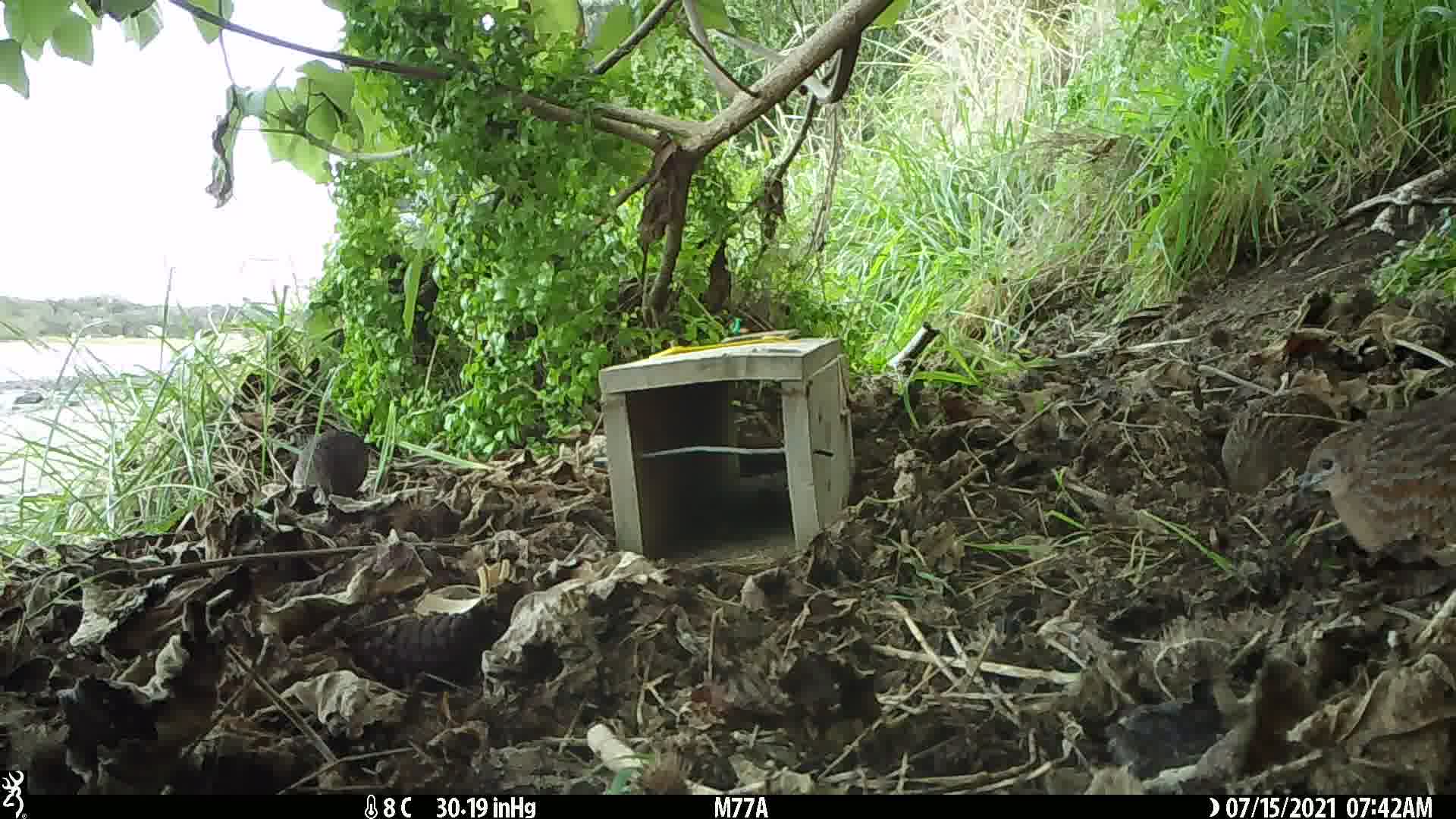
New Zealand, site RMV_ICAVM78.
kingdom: Animalia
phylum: Chordata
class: Aves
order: Galliformes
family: Phasianidae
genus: Synoicus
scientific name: Synoicus ypsilophorus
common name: brown quail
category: quail brown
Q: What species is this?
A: Quail brown (brown quail) (Synoicus ypsilophorus).